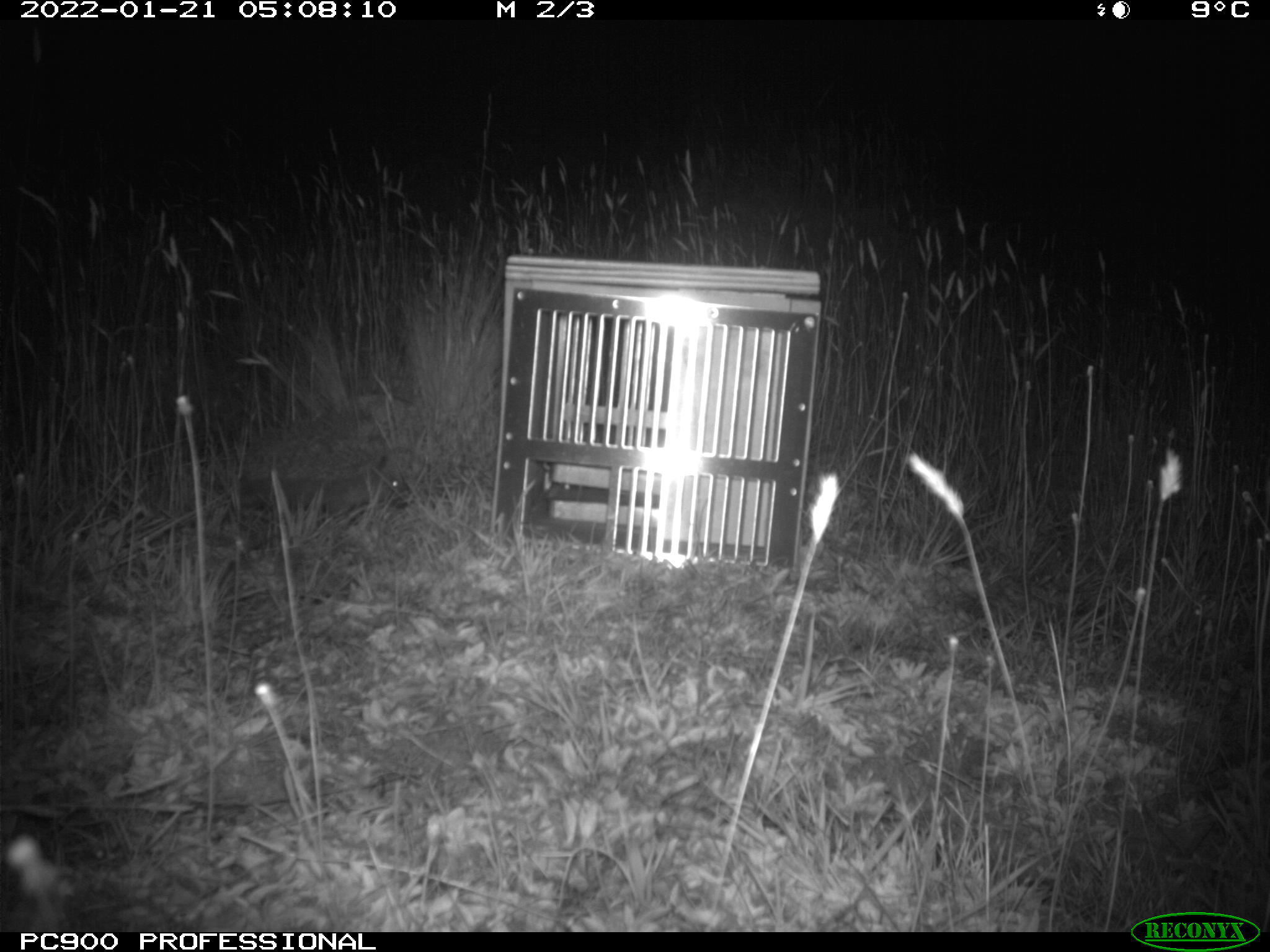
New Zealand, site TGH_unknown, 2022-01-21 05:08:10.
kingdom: Animalia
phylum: Chordata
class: Mammalia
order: Eulipotyphla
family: Erinaceidae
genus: Erinaceus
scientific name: Erinaceus europaeus europaeus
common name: european hedgehog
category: hedgehog